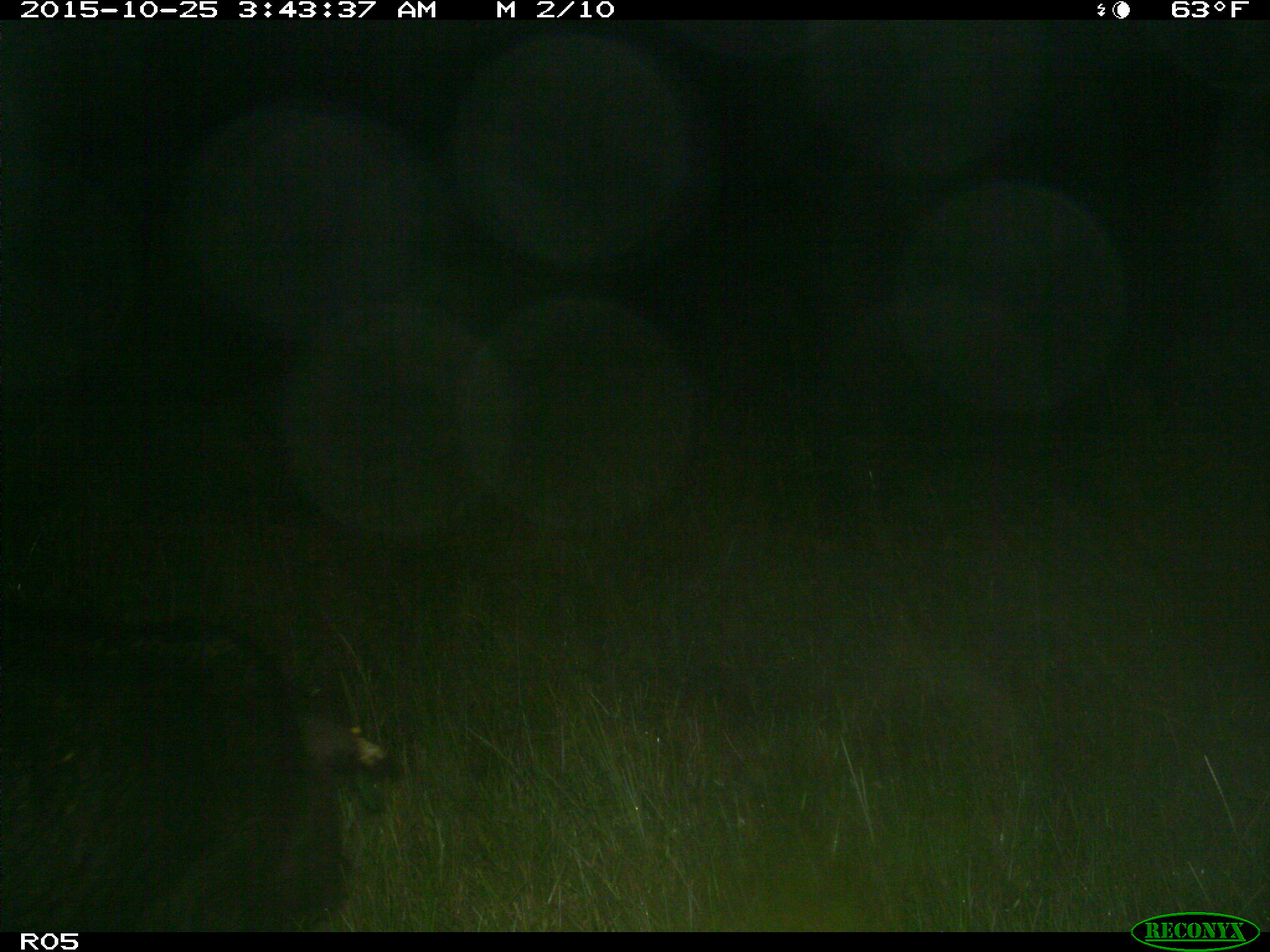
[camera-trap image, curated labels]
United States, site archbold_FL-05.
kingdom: Animalia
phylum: Chordata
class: Mammalia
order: Artiodactyla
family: Suidae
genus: Sus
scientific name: Sus scrofa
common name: wild boar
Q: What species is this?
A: Sus scrofa (wild boar).